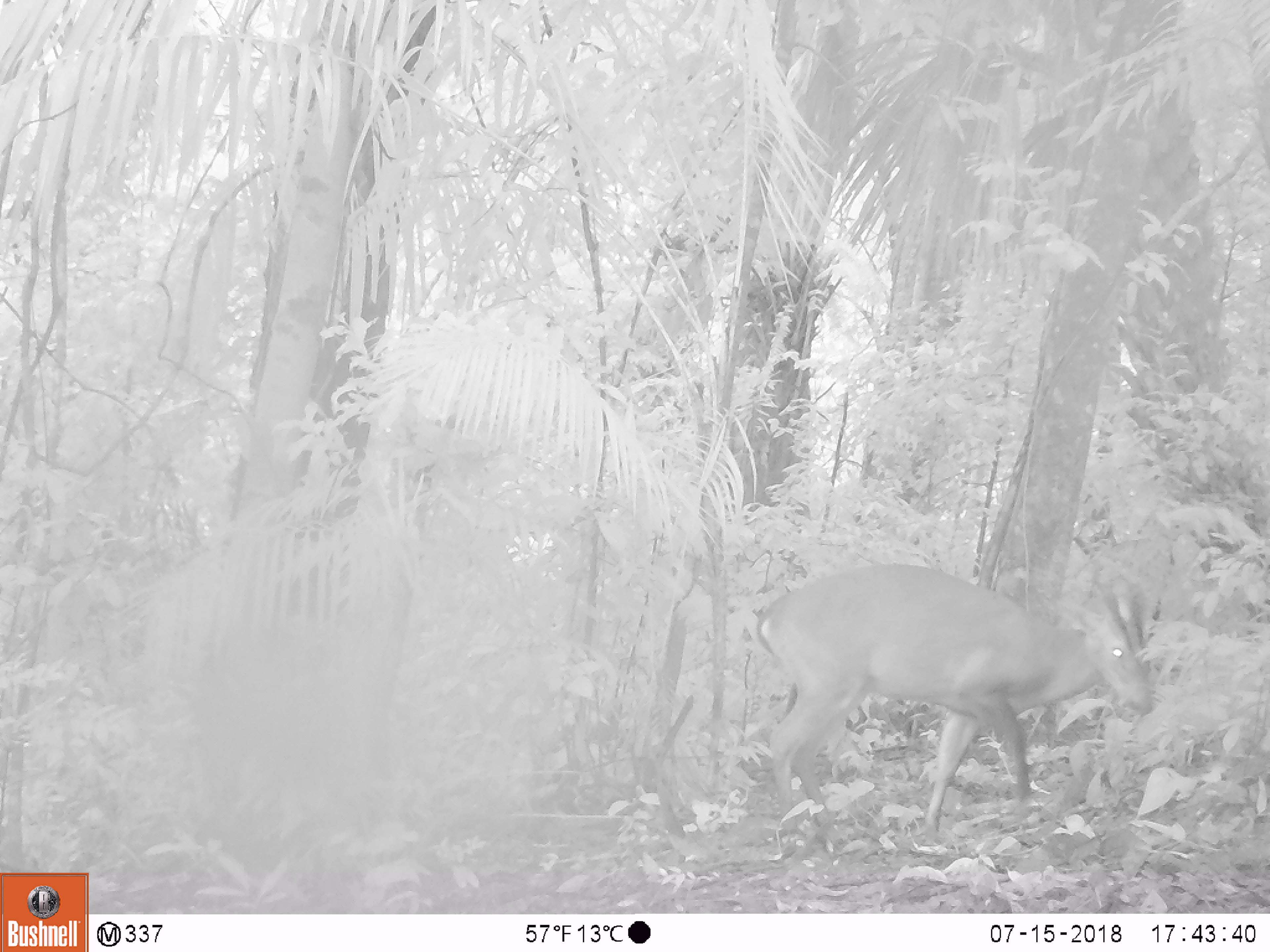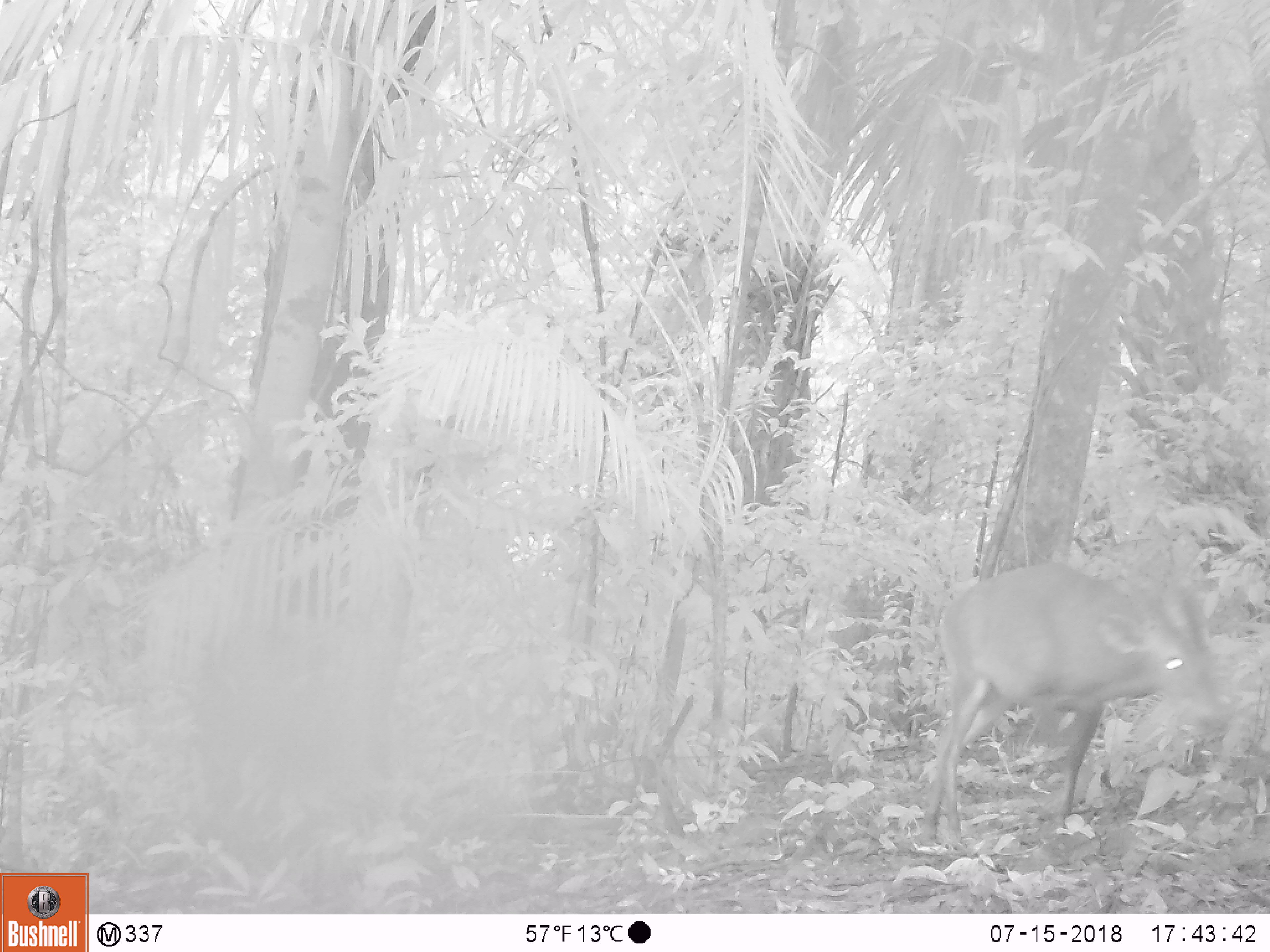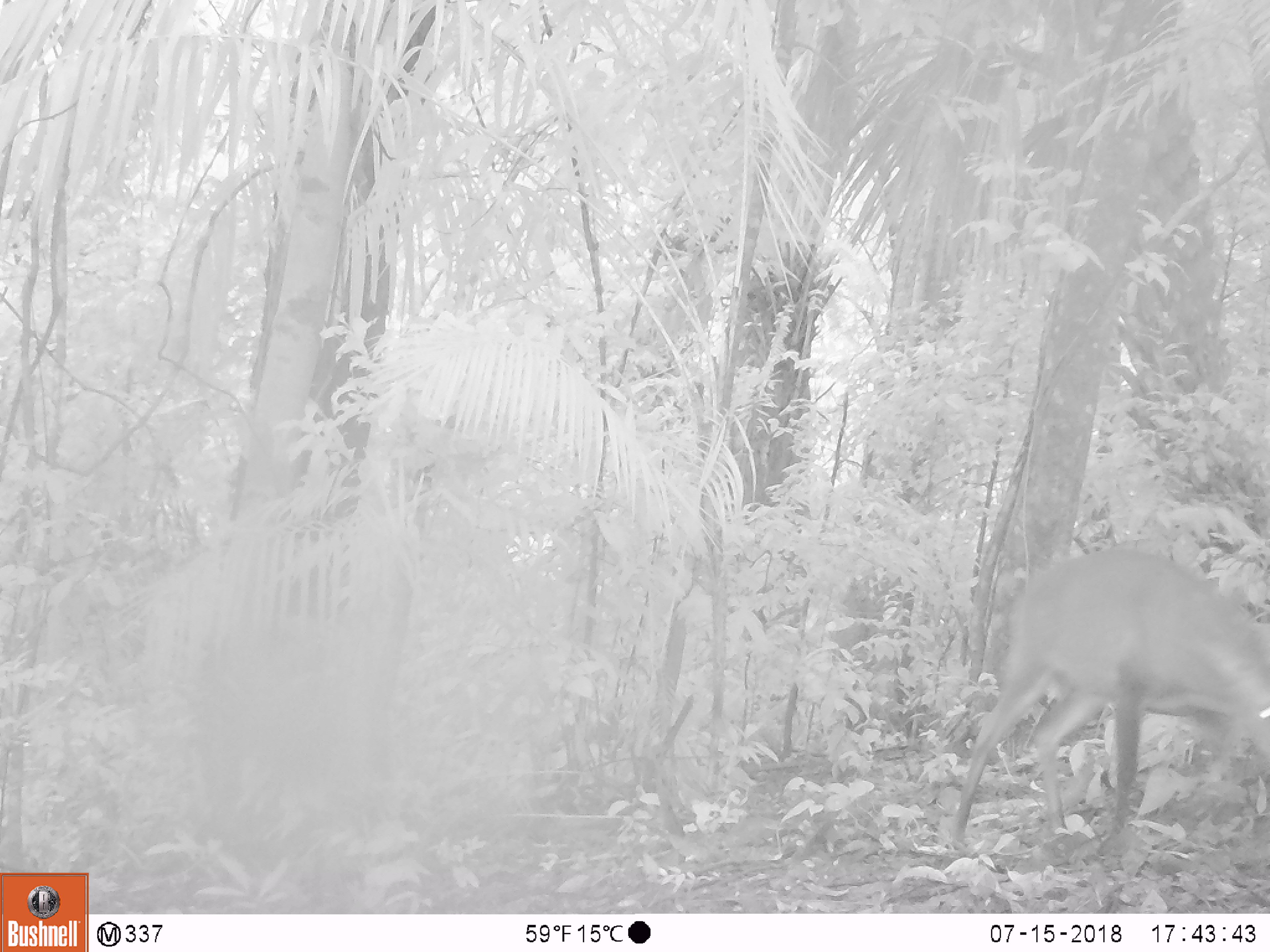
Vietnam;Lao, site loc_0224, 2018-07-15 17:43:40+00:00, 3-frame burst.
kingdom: Animalia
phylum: Chordata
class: Mammalia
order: Artiodactyla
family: Cervidae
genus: Muntiacus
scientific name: Muntiacus vuquangensis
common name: large-antlered muntjac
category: large antlered muntjac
Large antlered muntjac (large-antlered muntjac) (Muntiacus vuquangensis). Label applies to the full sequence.